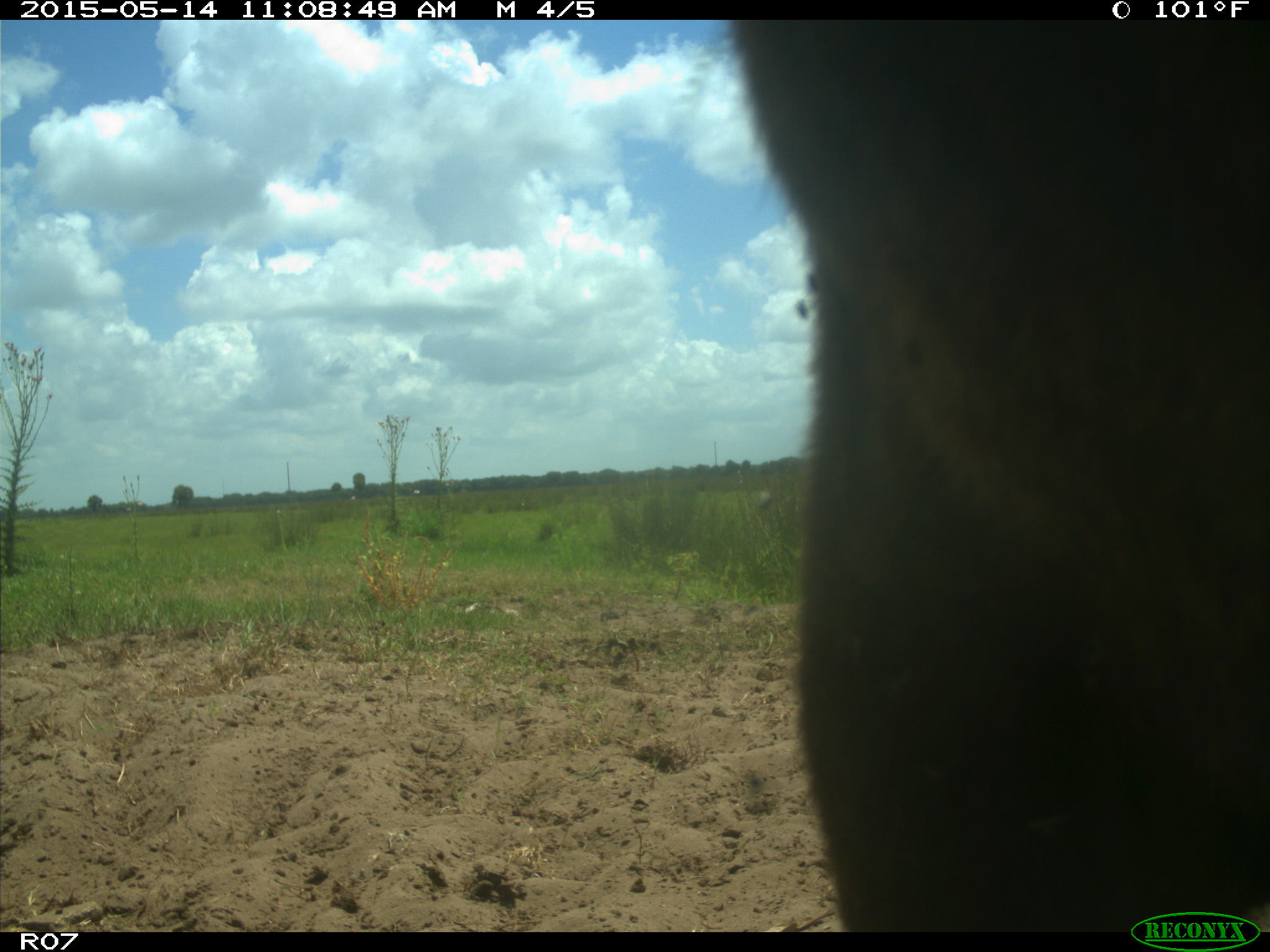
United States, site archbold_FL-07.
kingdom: Animalia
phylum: Chordata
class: Mammalia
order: Artiodactyla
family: Bovidae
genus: Bos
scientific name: Bos taurus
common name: domestic cow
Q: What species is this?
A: Bos taurus (domestic cow).